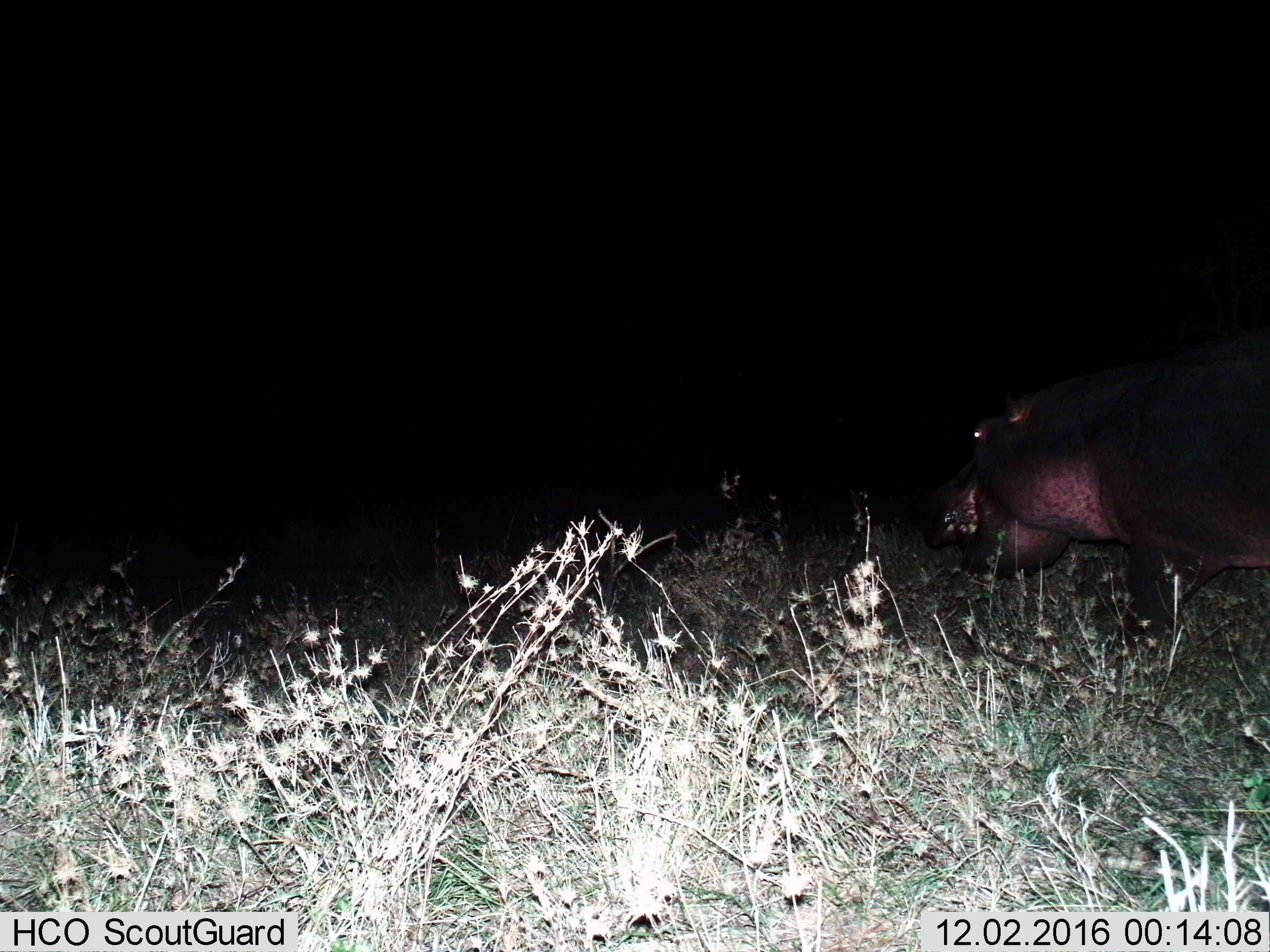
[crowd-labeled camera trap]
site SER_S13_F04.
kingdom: Animalia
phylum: Chordata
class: Mammalia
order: Artiodactyla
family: Hippopotamidae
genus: Hippopotamus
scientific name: Hippopotamus amphibius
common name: hippopotamus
Hippopotamus (Hippopotamus amphibius), count 1. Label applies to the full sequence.